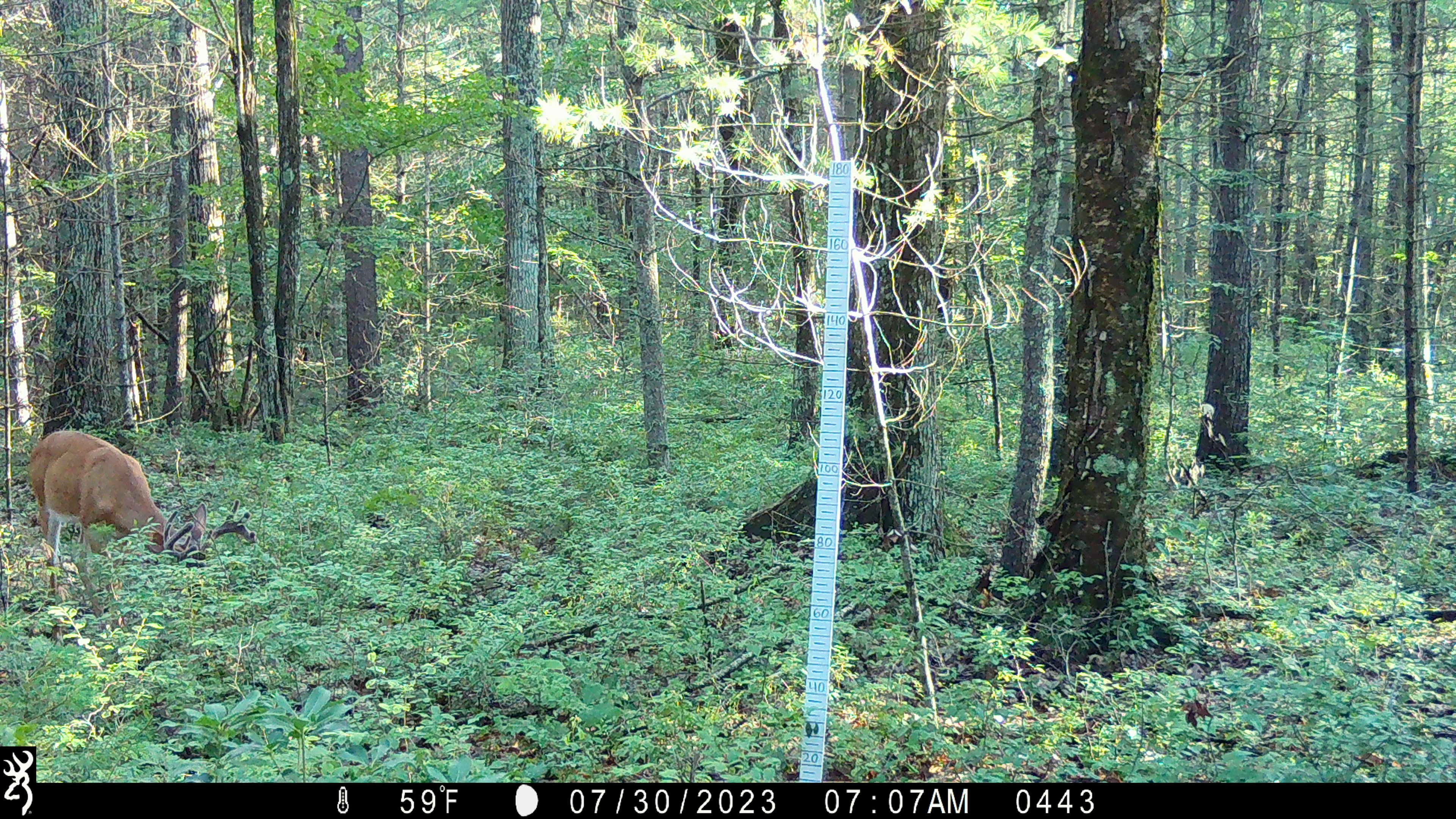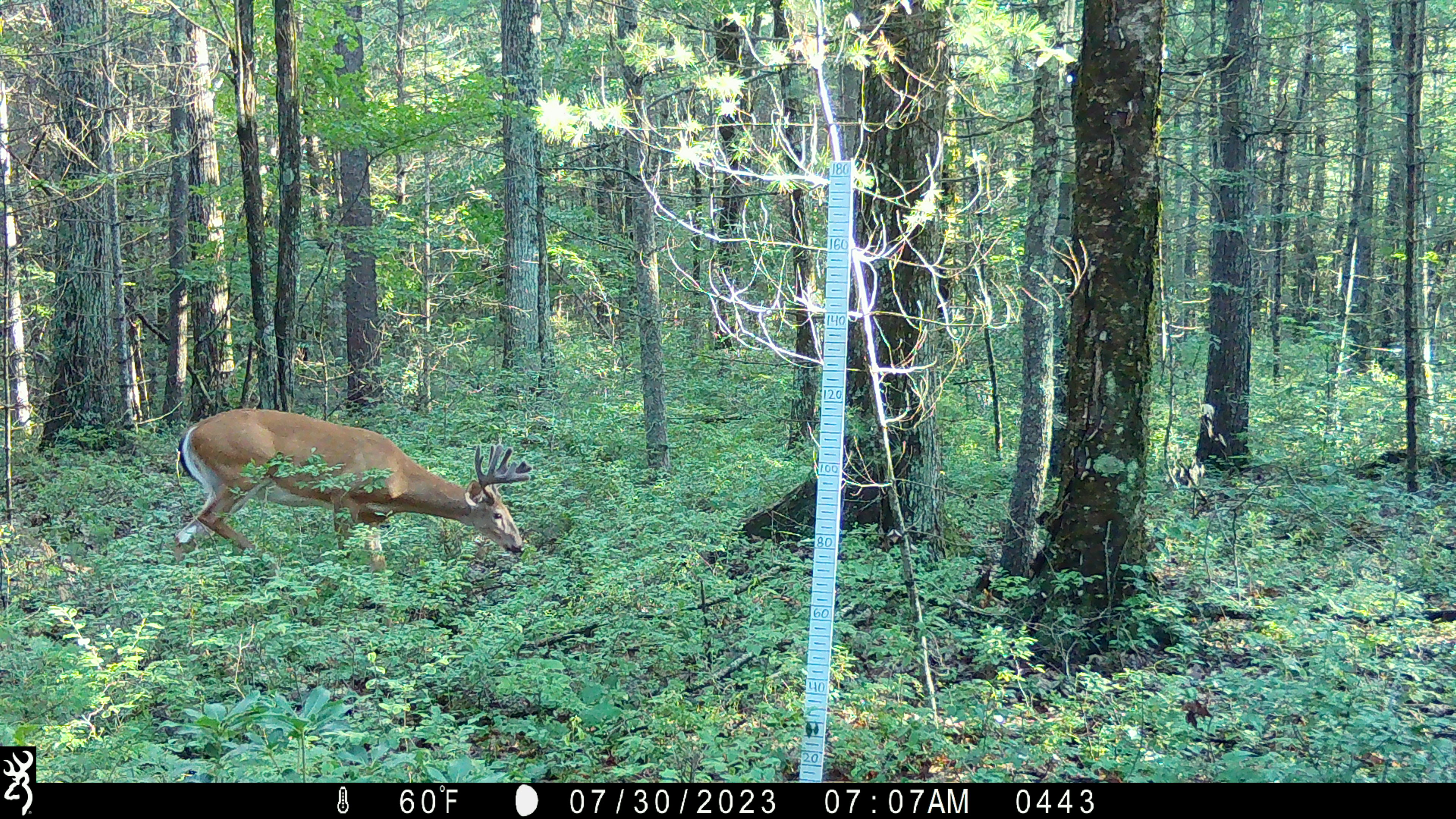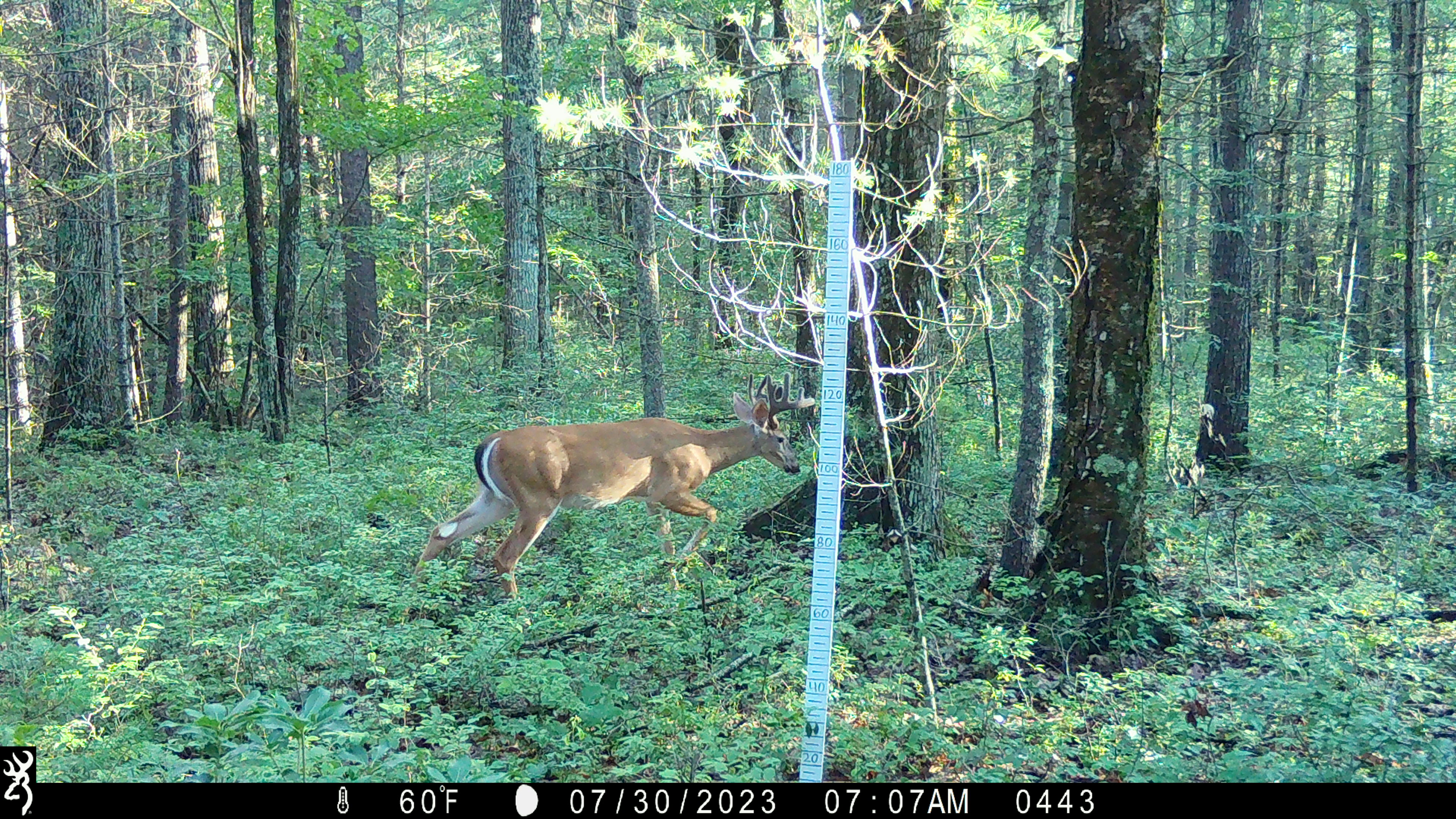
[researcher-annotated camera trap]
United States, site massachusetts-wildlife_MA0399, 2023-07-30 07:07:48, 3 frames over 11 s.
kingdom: Animalia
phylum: Chordata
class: Mammalia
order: Artiodactyla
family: Cervidae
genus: Odocoileus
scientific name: Odocoileus virginianus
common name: white-tailed deer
White-tailed deer (Odocoileus virginianus).